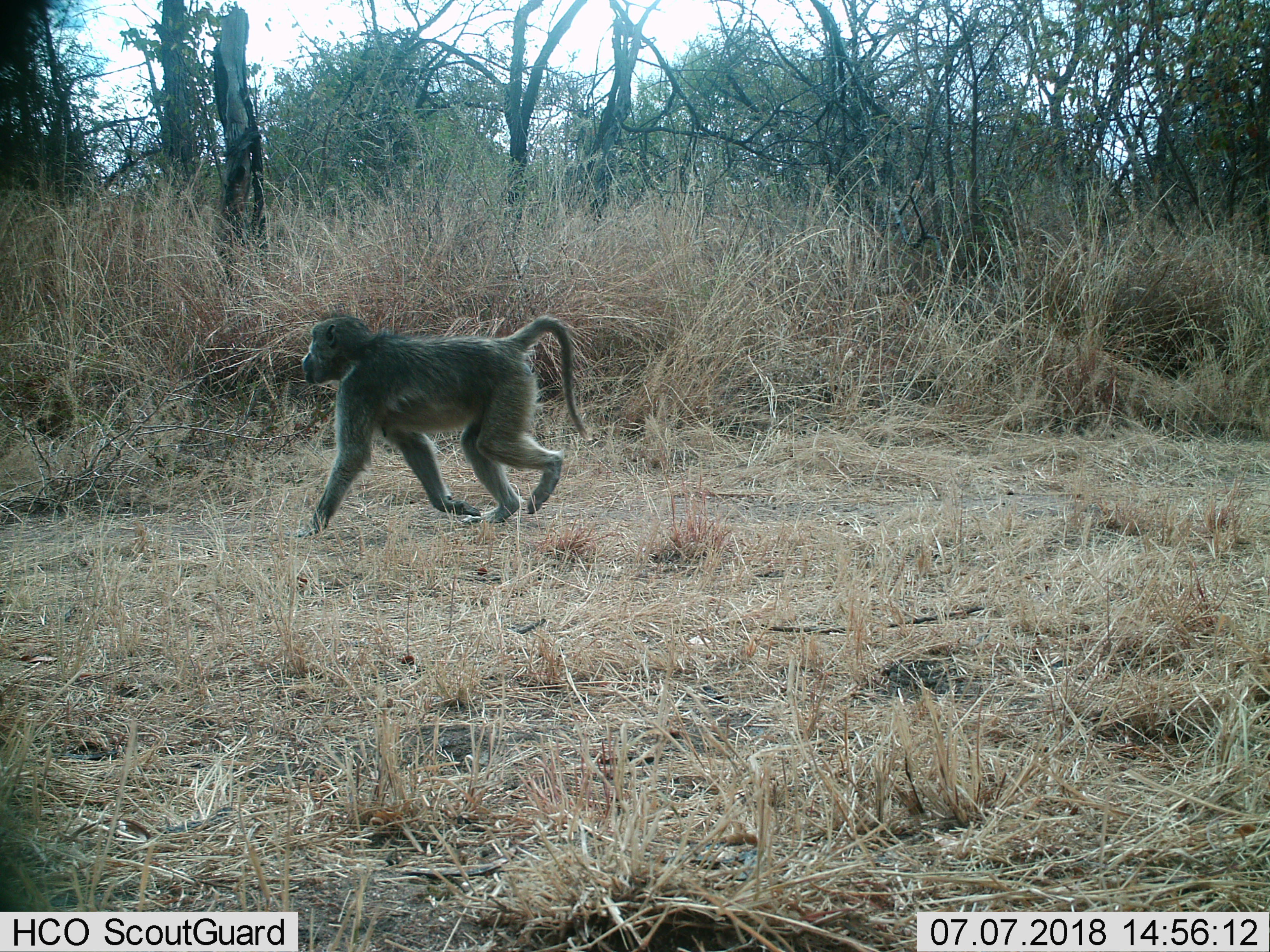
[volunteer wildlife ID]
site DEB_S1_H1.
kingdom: Animalia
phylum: Chordata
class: Mammalia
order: Primates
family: Cercopithecidae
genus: Papio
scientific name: Papio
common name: baboon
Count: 1.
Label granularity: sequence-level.